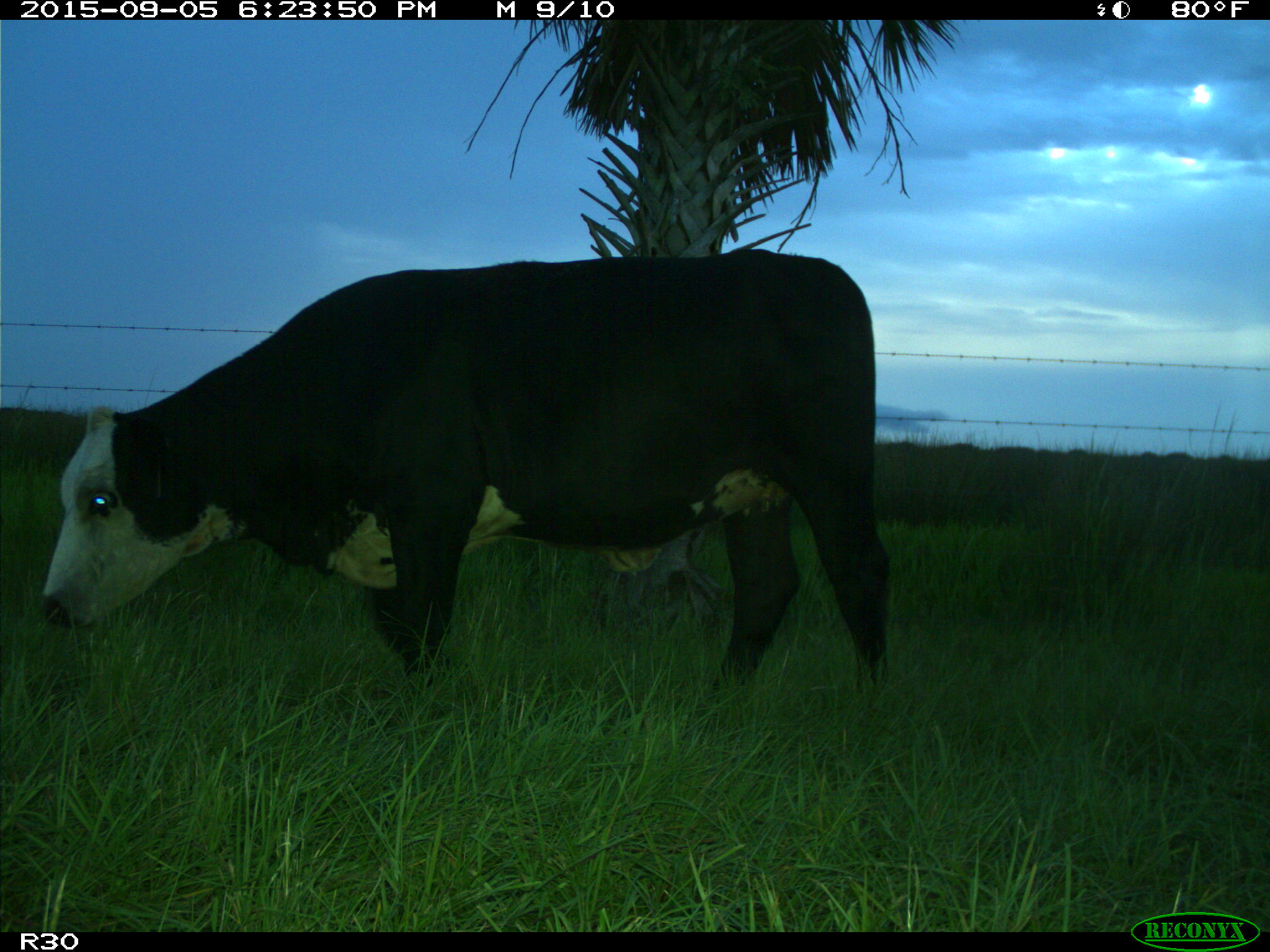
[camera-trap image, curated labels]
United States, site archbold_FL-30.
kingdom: Animalia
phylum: Chordata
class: Mammalia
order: Artiodactyla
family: Bovidae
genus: Bos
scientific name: Bos taurus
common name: domestic cow